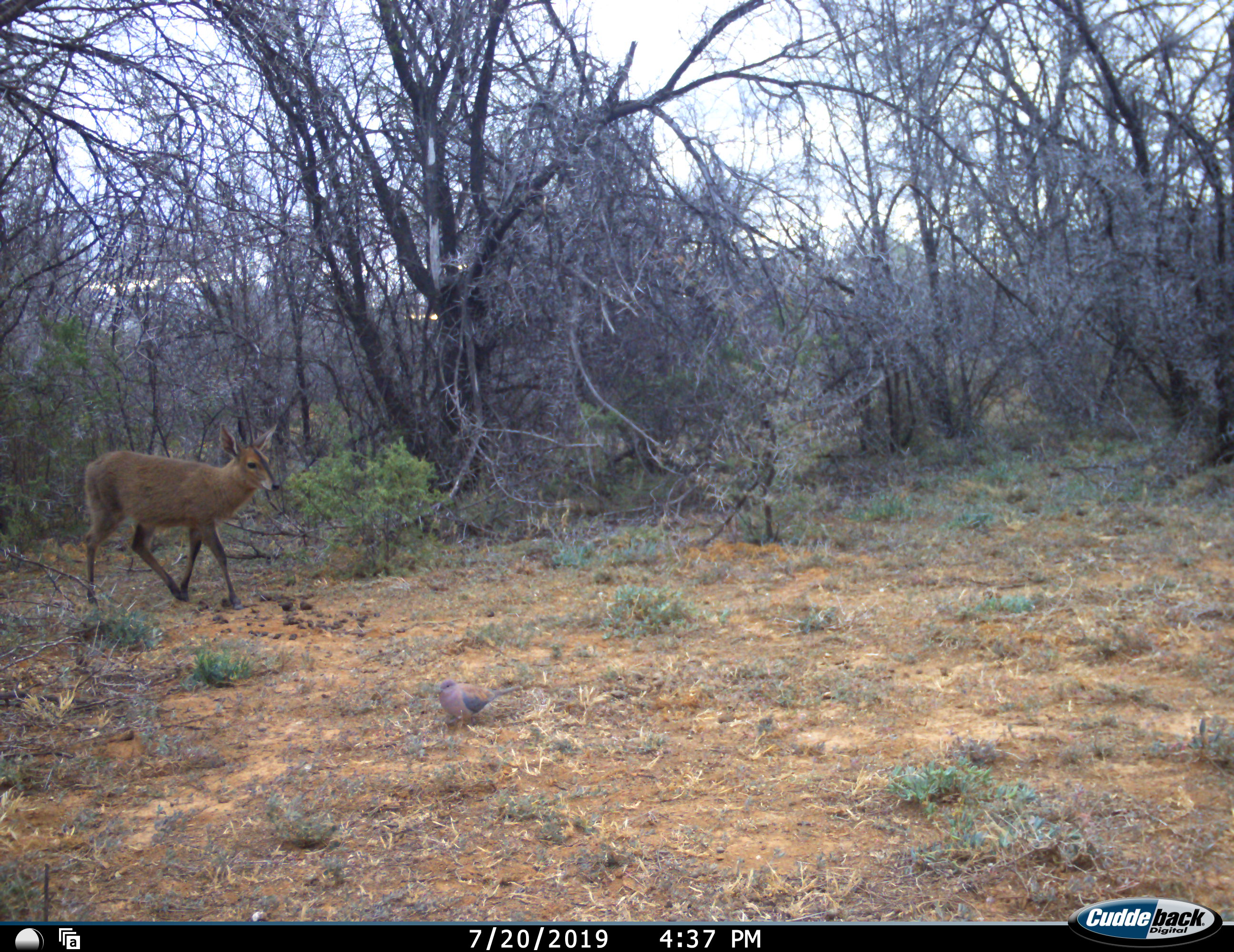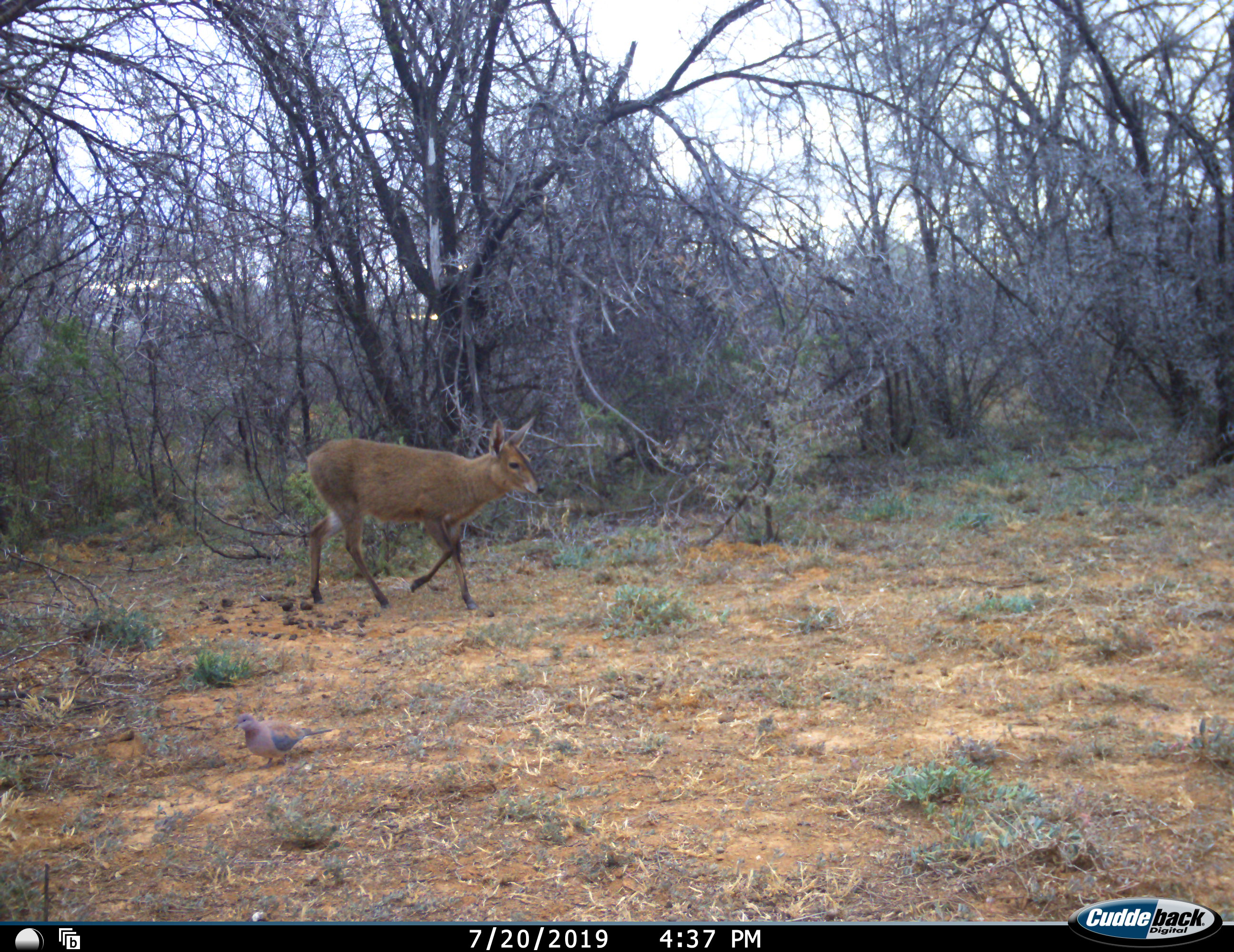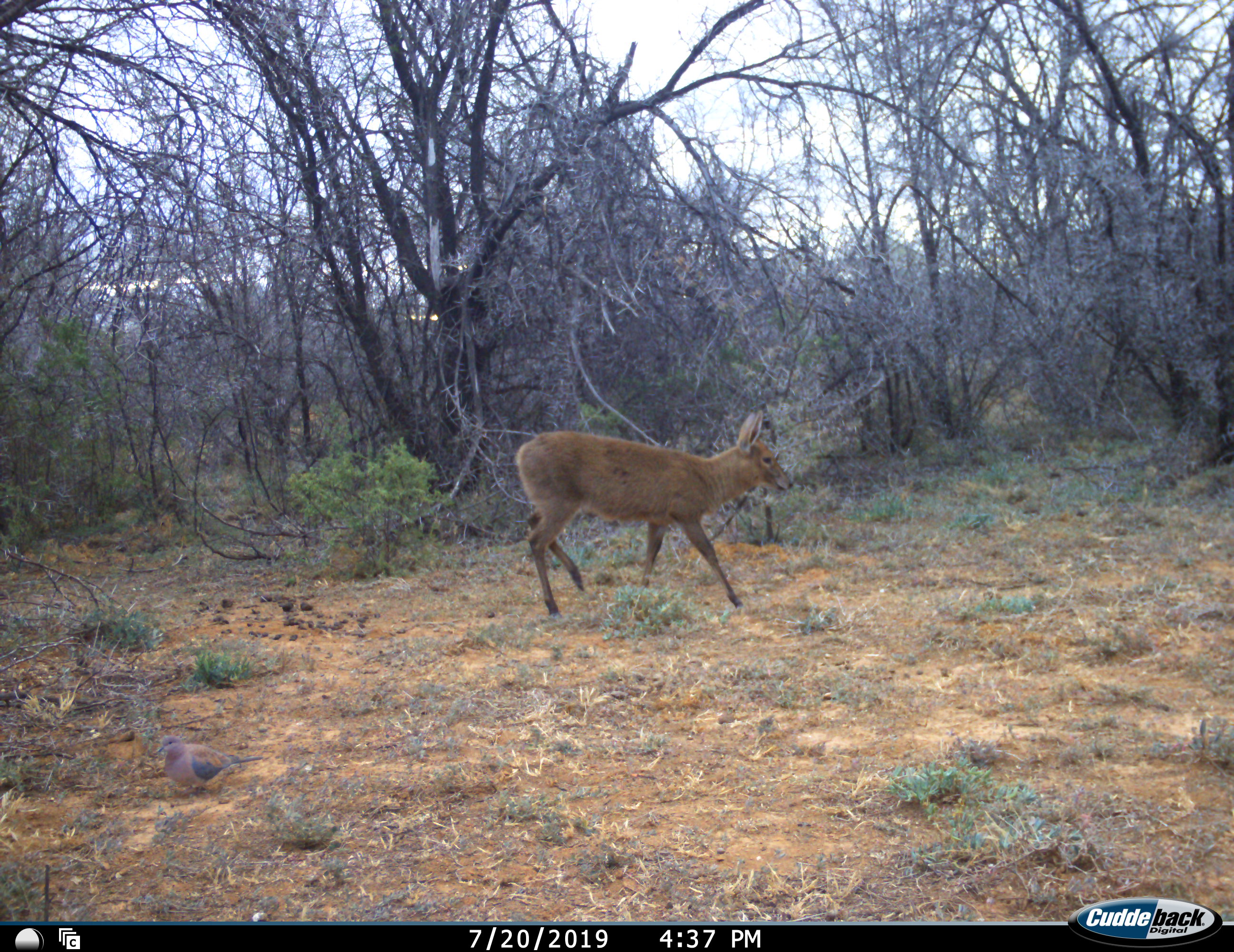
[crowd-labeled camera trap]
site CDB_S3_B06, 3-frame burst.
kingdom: Animalia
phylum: Chordata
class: Mammalia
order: Artiodactyla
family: Bovidae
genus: Sylvicapra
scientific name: Sylvicapra grimmia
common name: common duiker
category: duikercommongrey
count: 1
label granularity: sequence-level